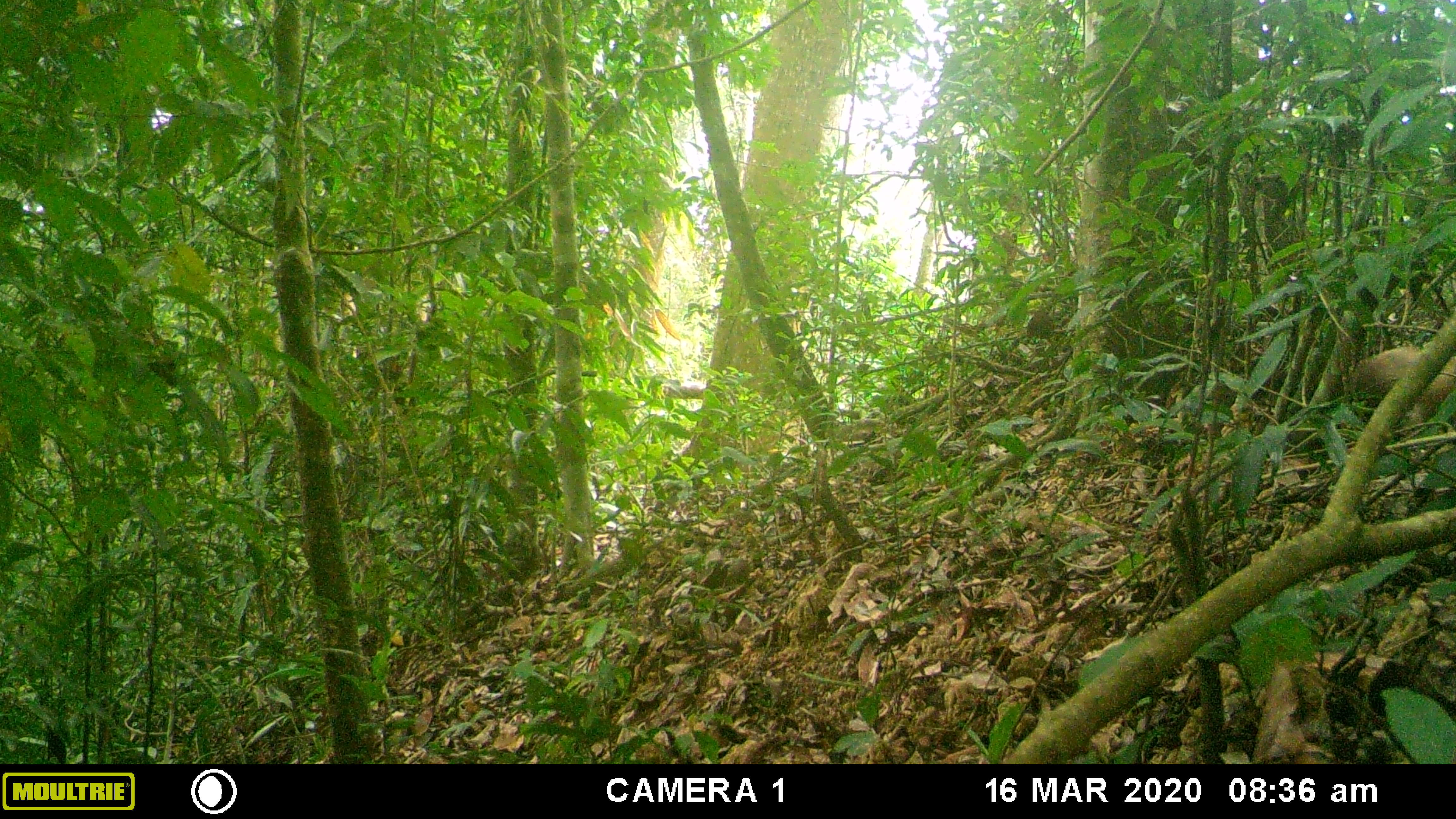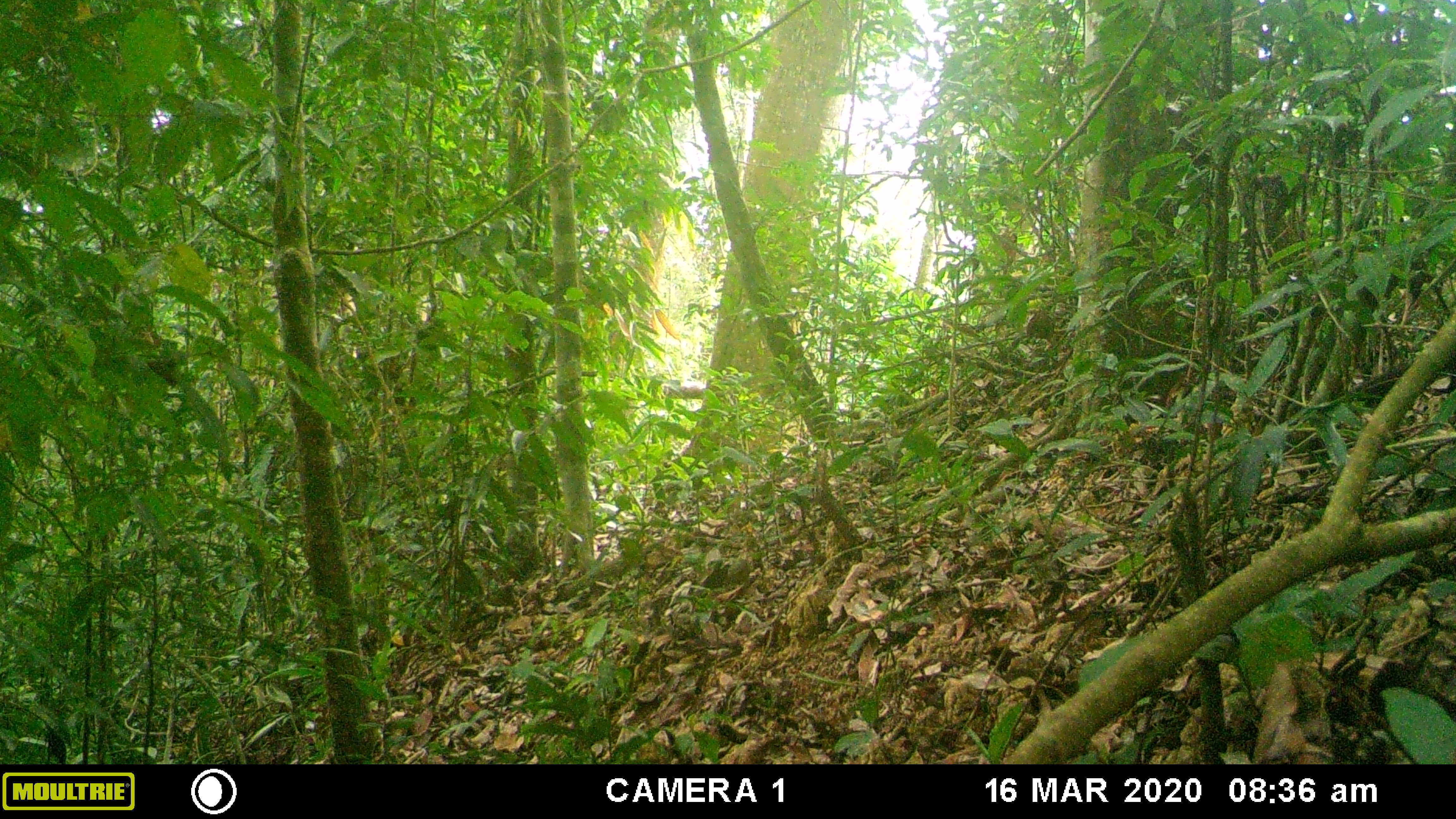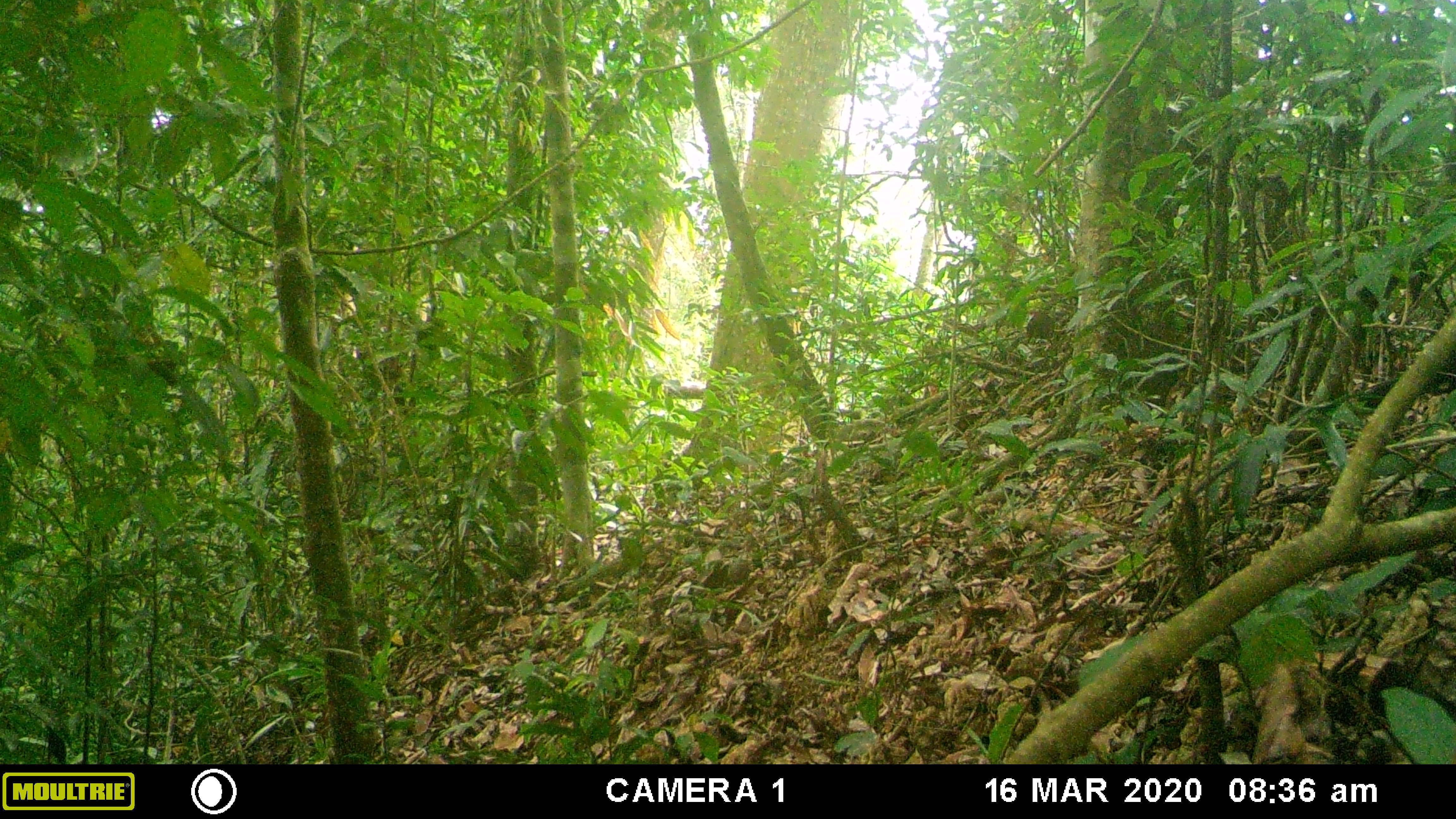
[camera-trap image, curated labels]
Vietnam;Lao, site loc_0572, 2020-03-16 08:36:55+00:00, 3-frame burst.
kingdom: Animalia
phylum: Chordata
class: Mammalia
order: Carnivora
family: Mustelidae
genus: Martes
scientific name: Martes flavigula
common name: yellow-throated marten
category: yellow throated marten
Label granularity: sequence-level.